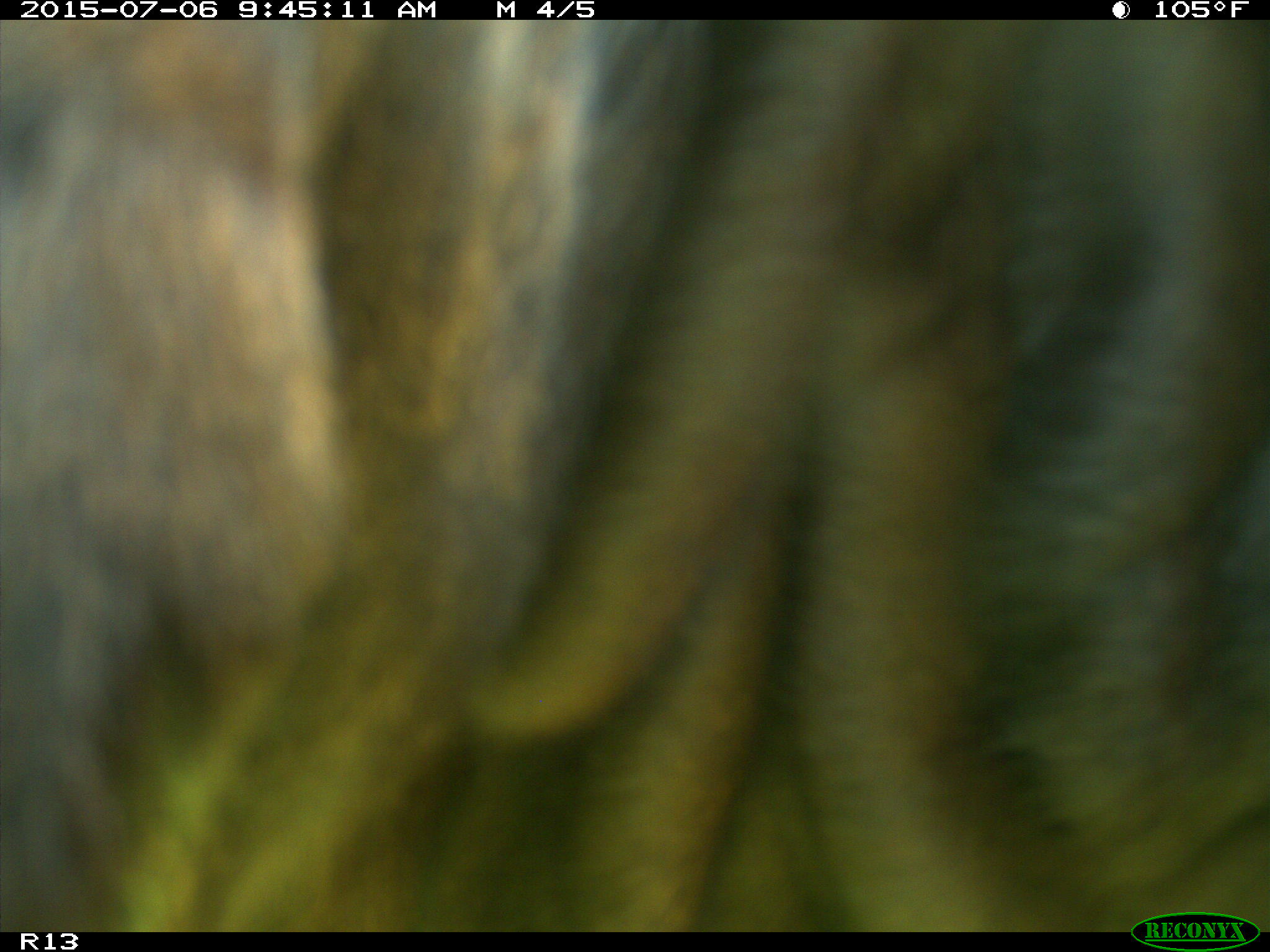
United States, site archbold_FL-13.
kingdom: Animalia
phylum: Chordata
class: Mammalia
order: Artiodactyla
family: Bovidae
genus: Bos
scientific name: Bos taurus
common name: domestic cow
Bos taurus (domestic cow).